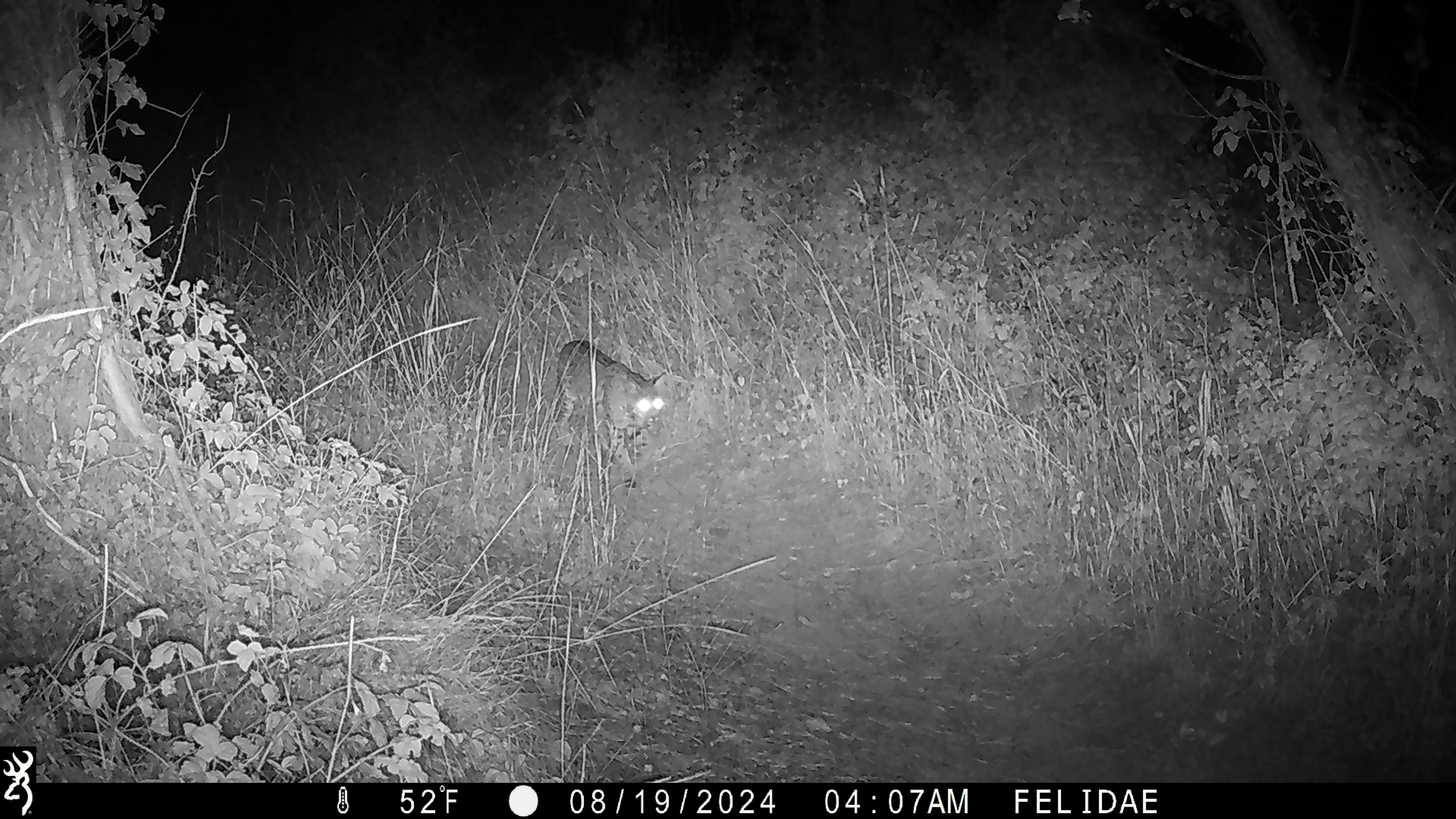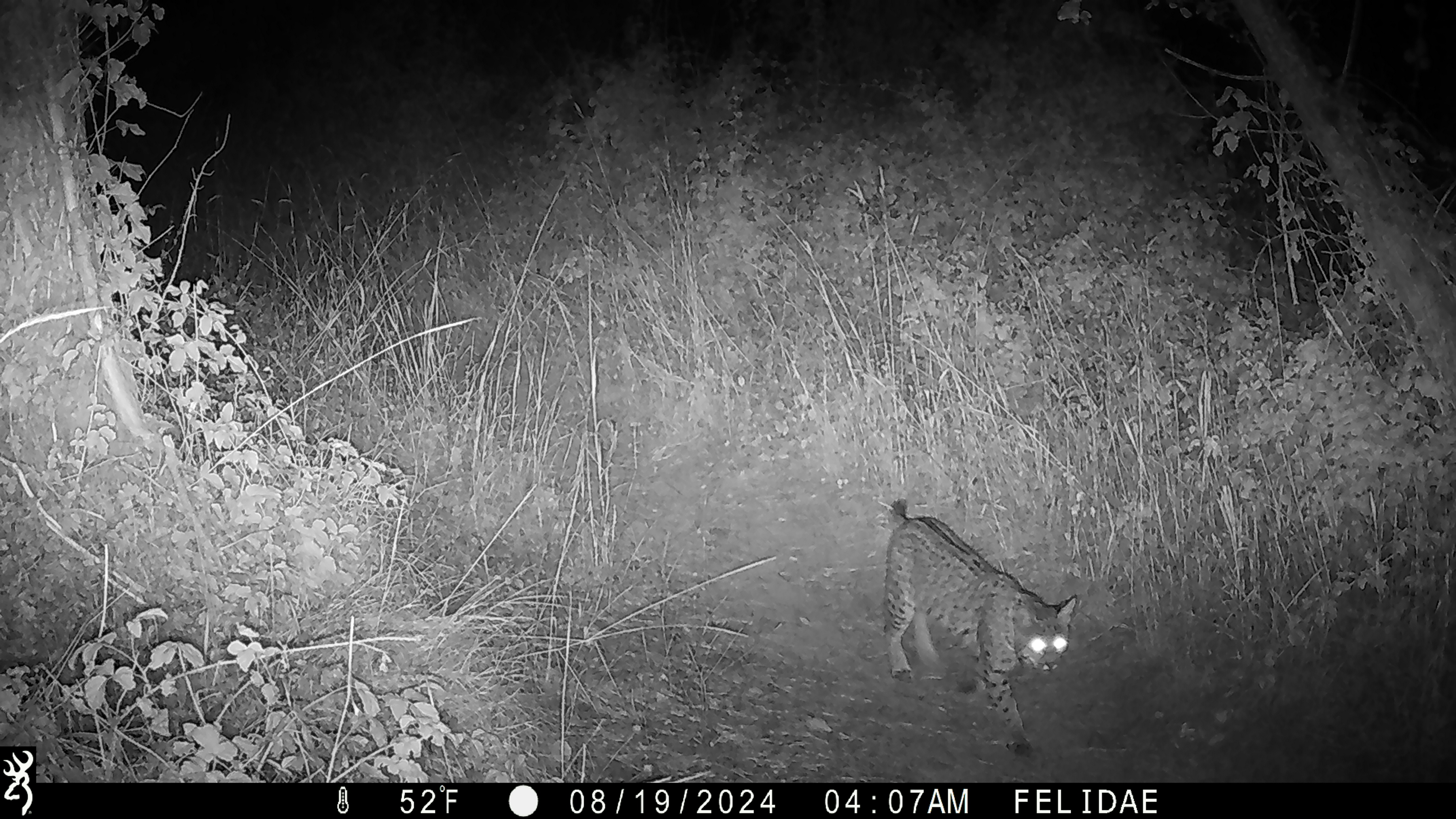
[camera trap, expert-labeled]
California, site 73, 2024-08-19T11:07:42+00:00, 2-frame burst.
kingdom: Animalia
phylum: Chordata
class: Mammalia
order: Carnivora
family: Felidae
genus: Lynx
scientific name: Lynx rufus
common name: bobcat